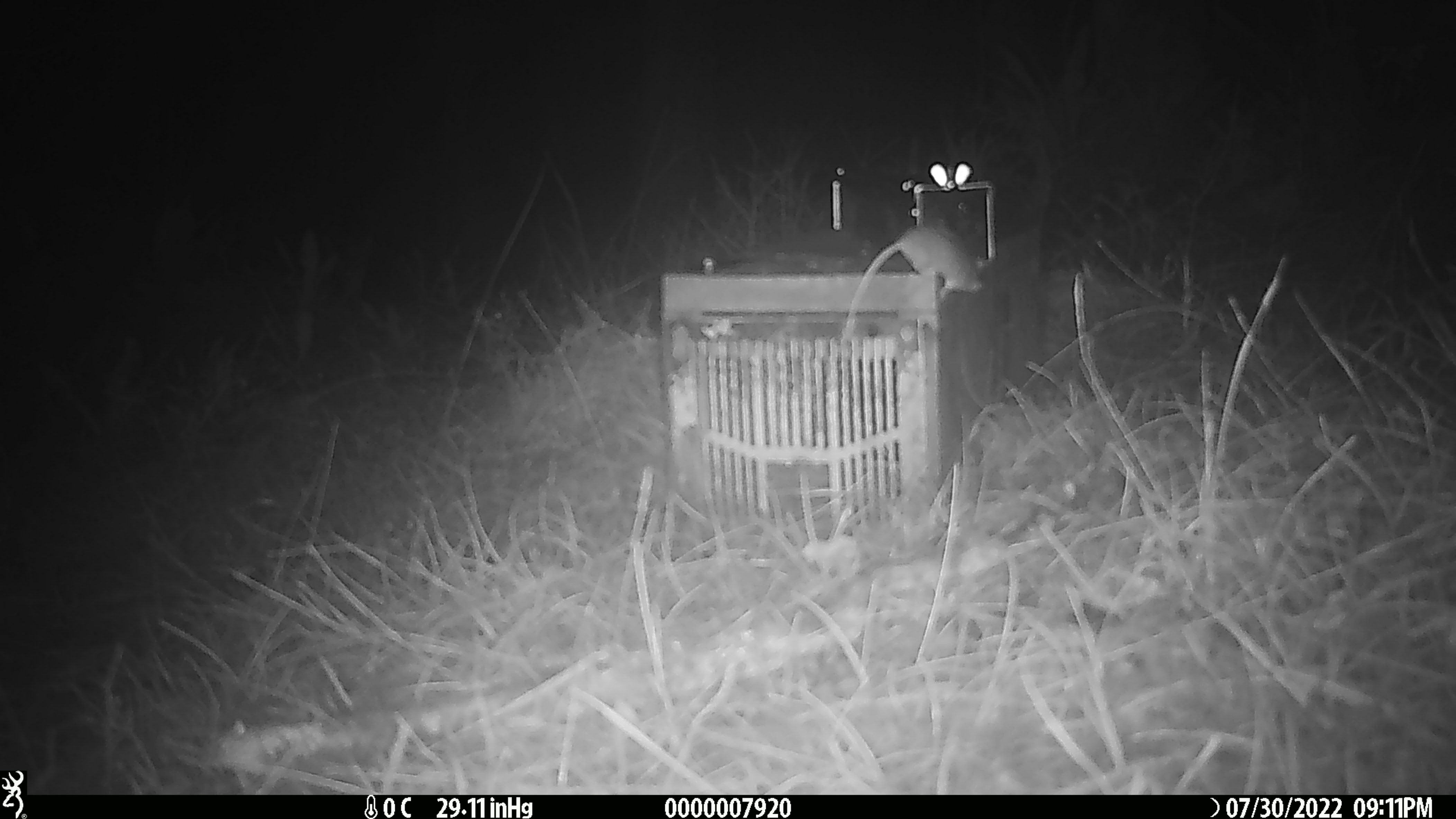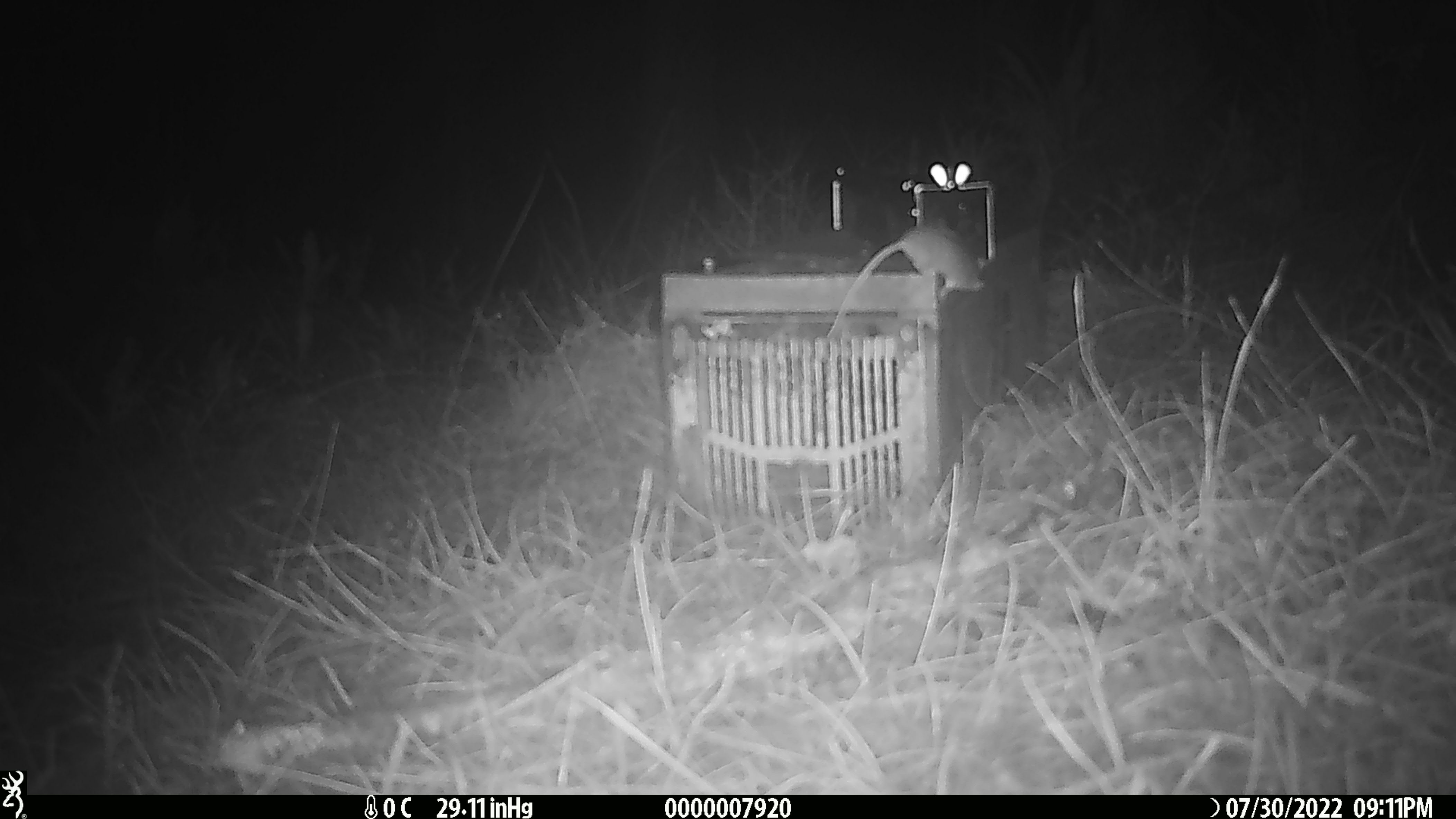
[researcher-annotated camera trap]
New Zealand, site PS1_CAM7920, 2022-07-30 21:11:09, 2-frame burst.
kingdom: Animalia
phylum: Chordata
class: Mammalia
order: Rodentia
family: Muridae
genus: Mus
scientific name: Mus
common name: mouse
Mouse (Mus).